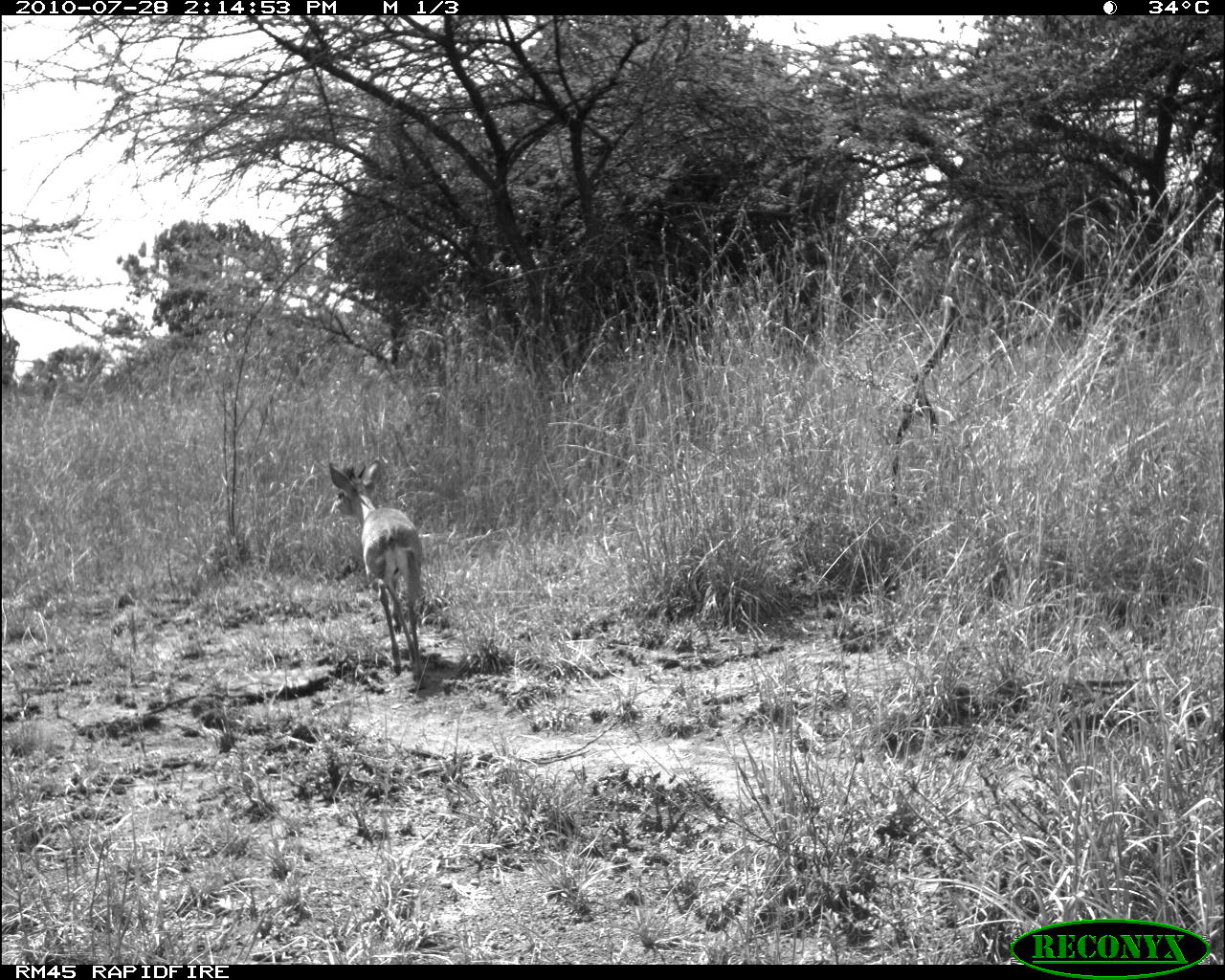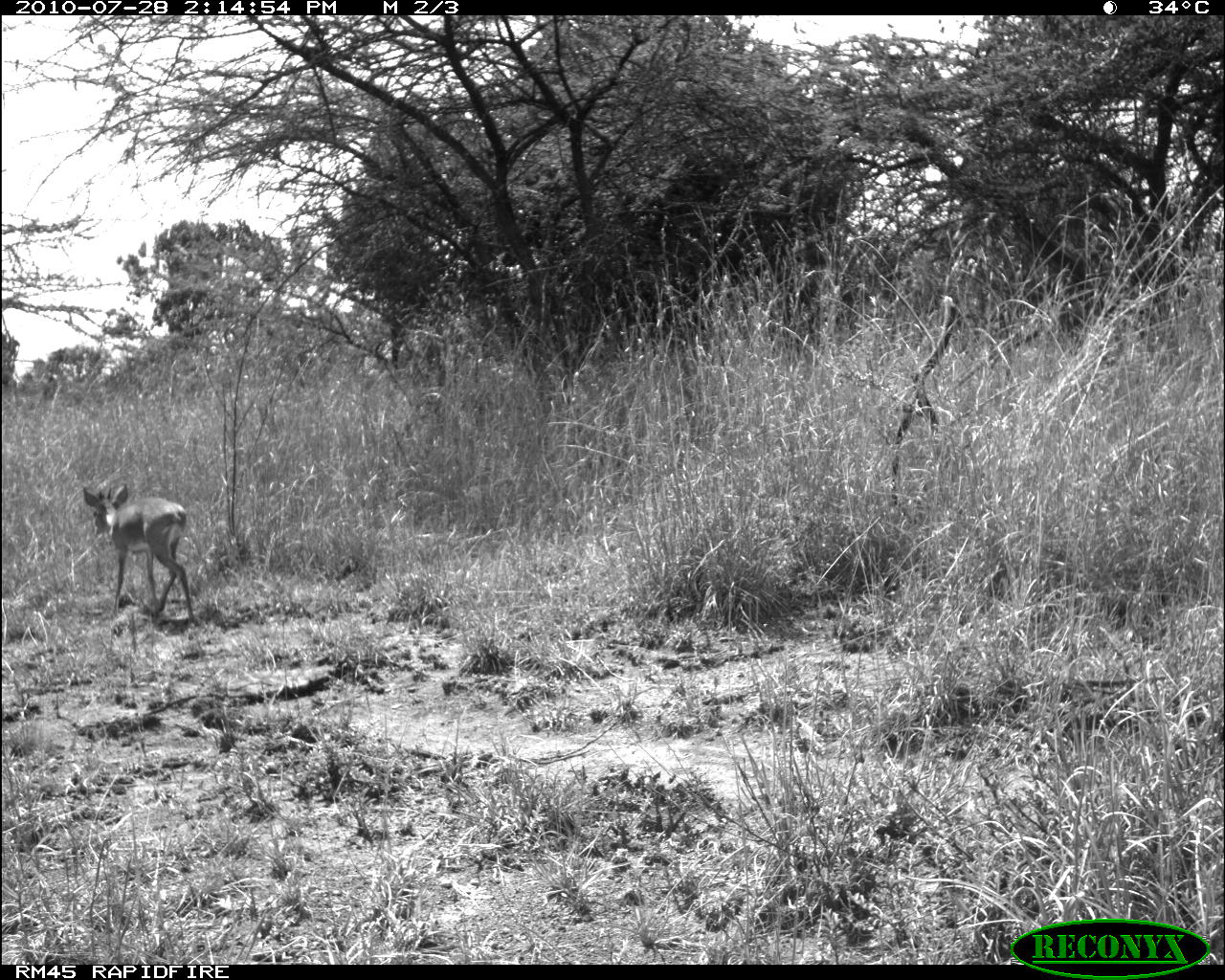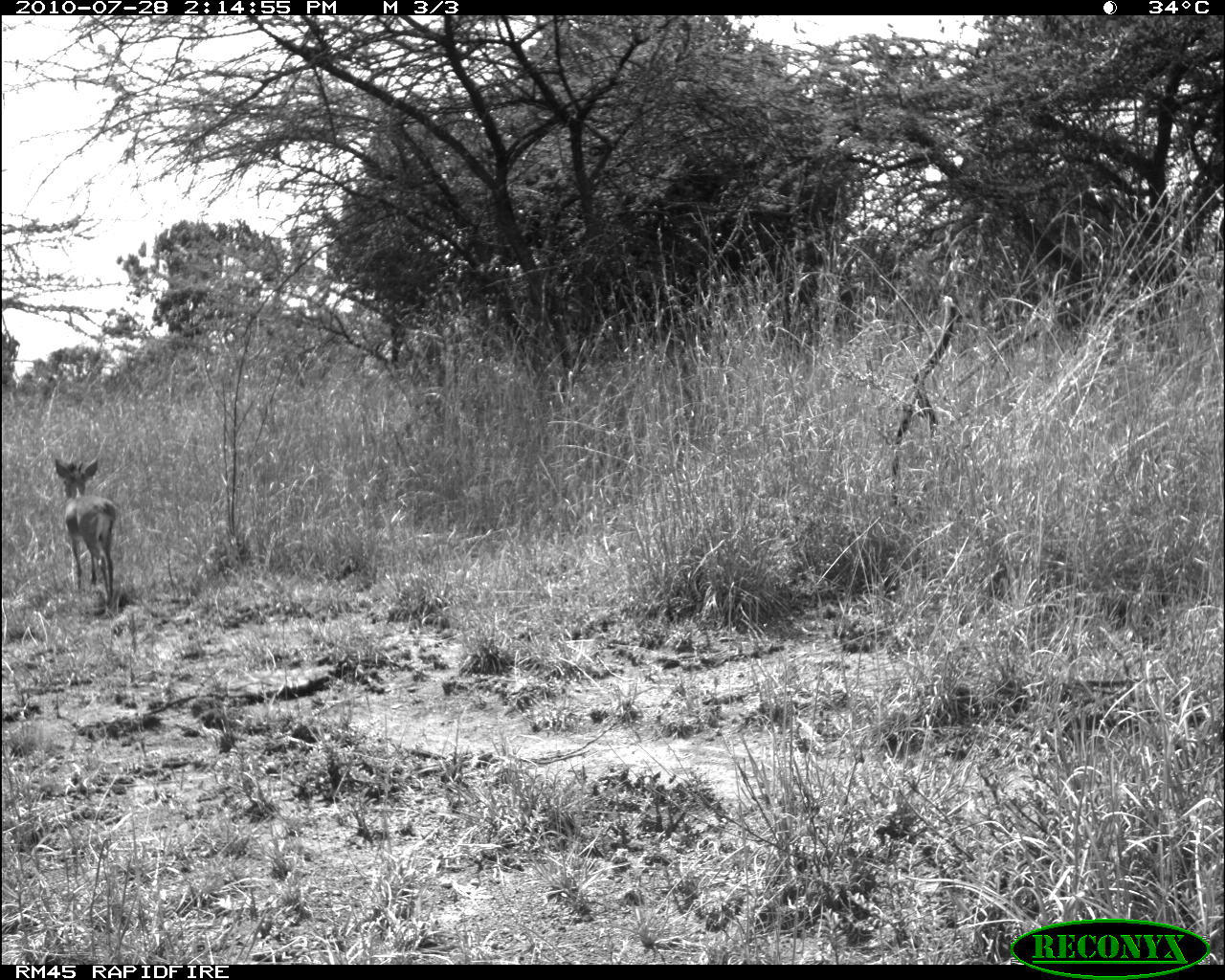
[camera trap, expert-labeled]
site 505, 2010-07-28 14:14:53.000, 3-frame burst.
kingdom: Animalia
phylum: Chordata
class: Mammalia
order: Artiodactyla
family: Bovidae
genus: Madoqua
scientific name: Madoqua guentheri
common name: günther's dik-dik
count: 1